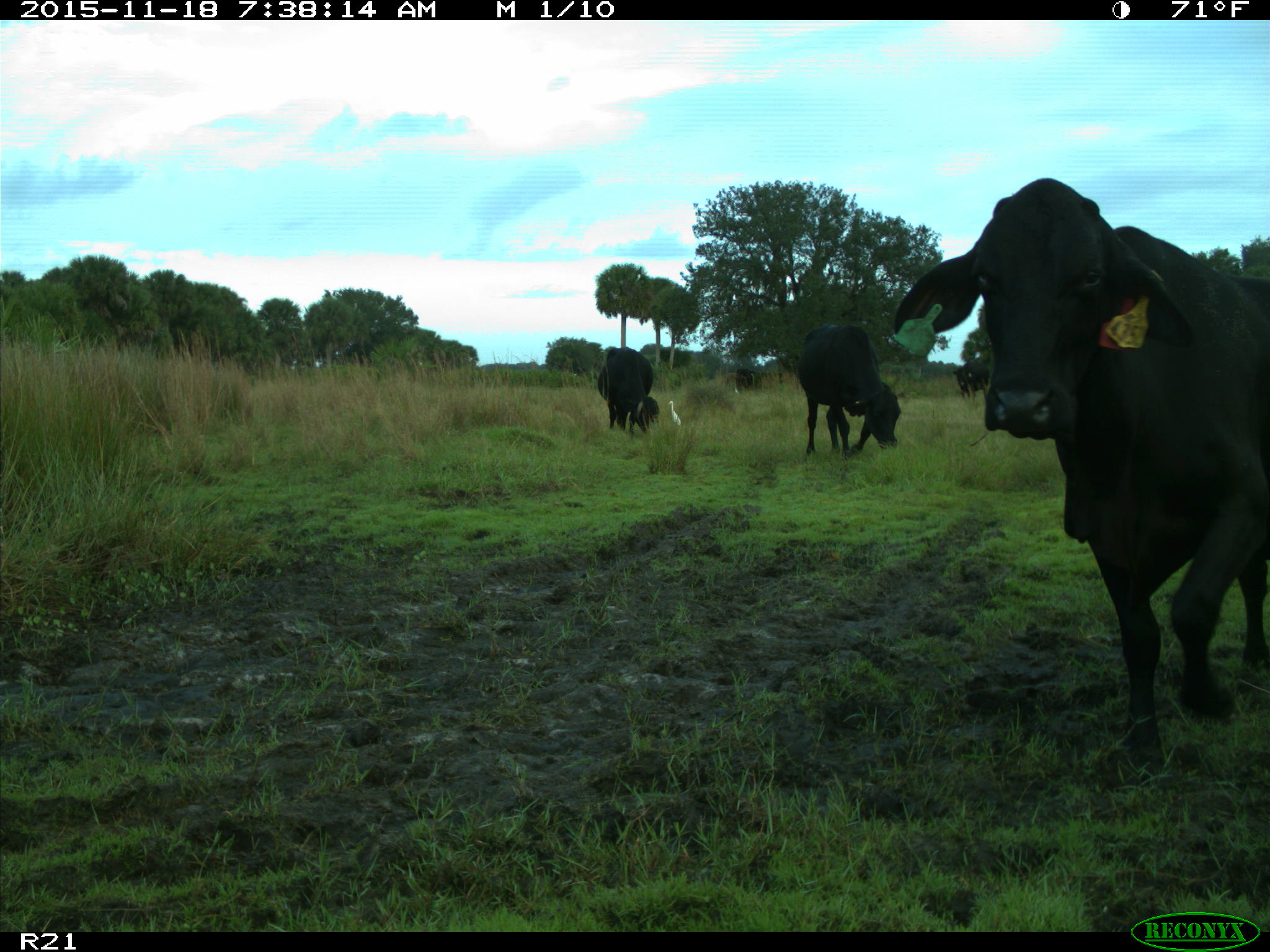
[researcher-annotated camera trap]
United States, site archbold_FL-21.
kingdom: Animalia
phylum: Chordata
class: Mammalia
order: Artiodactyla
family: Bovidae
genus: Bos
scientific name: Bos taurus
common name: domestic cow